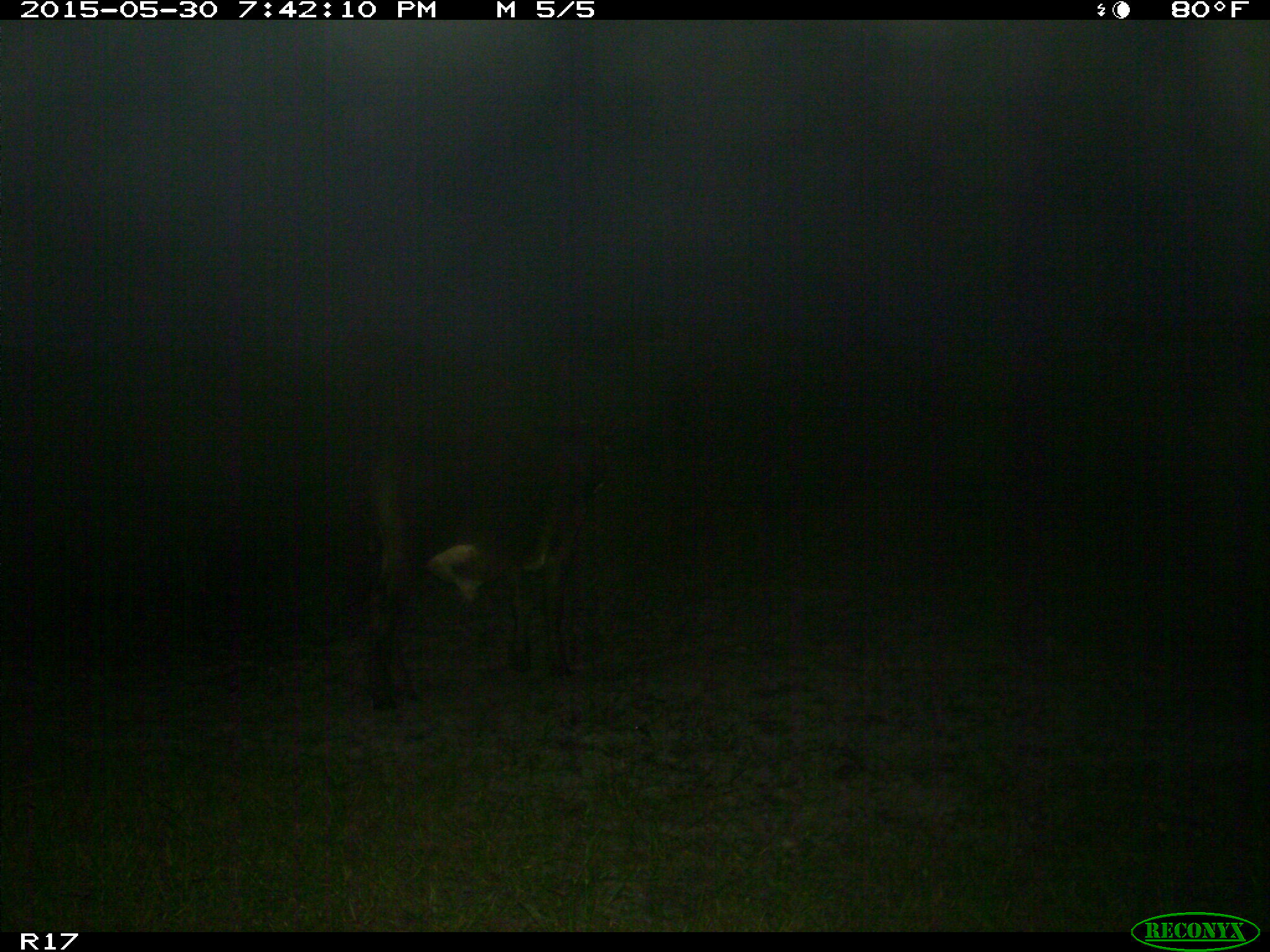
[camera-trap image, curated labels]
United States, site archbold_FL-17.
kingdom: Animalia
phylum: Chordata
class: Mammalia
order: Artiodactyla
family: Bovidae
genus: Bos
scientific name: Bos taurus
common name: domestic cow